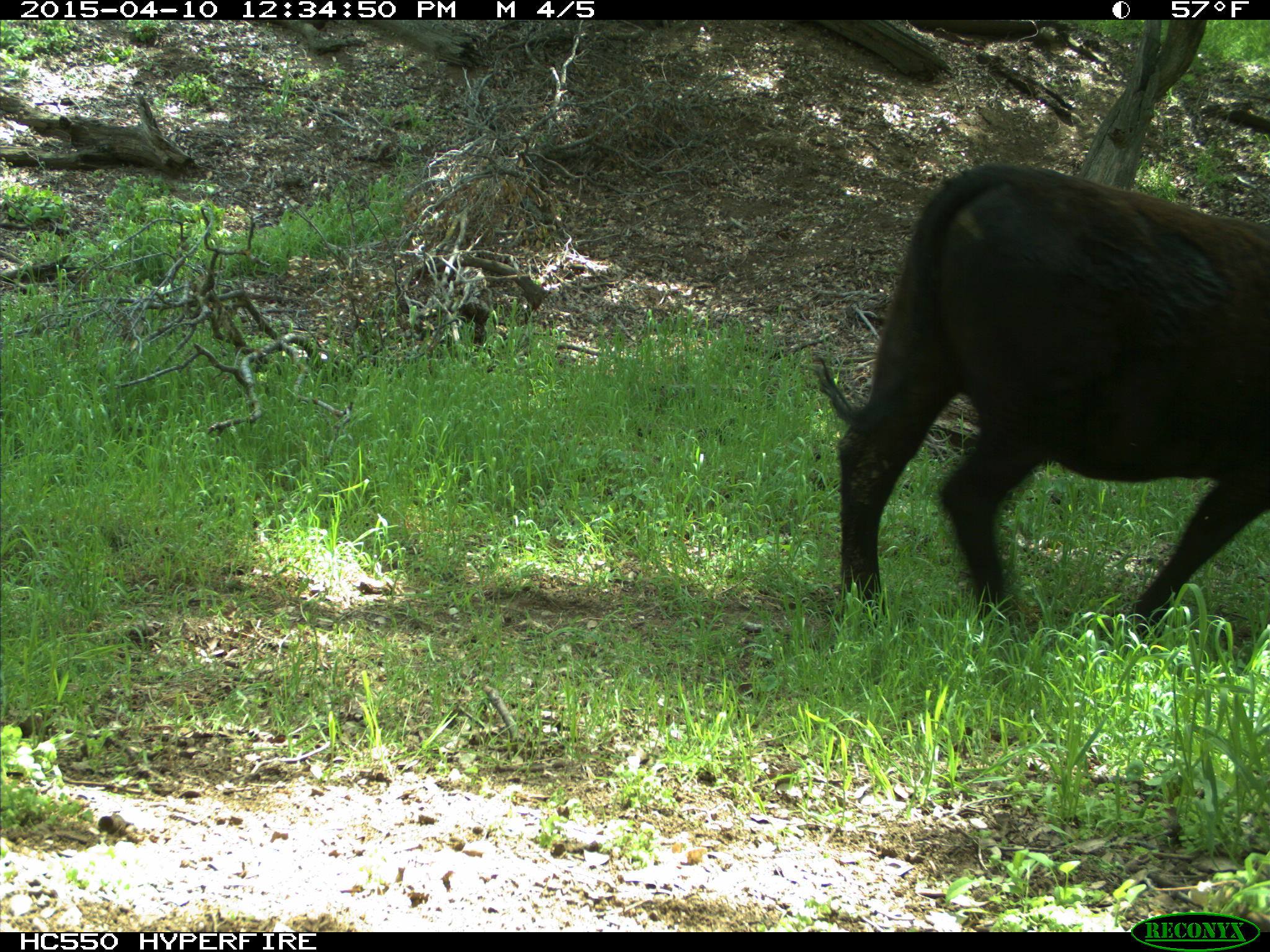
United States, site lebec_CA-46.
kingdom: Animalia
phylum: Chordata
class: Mammalia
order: Artiodactyla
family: Bovidae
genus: Bos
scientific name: Bos taurus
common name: domestic cow